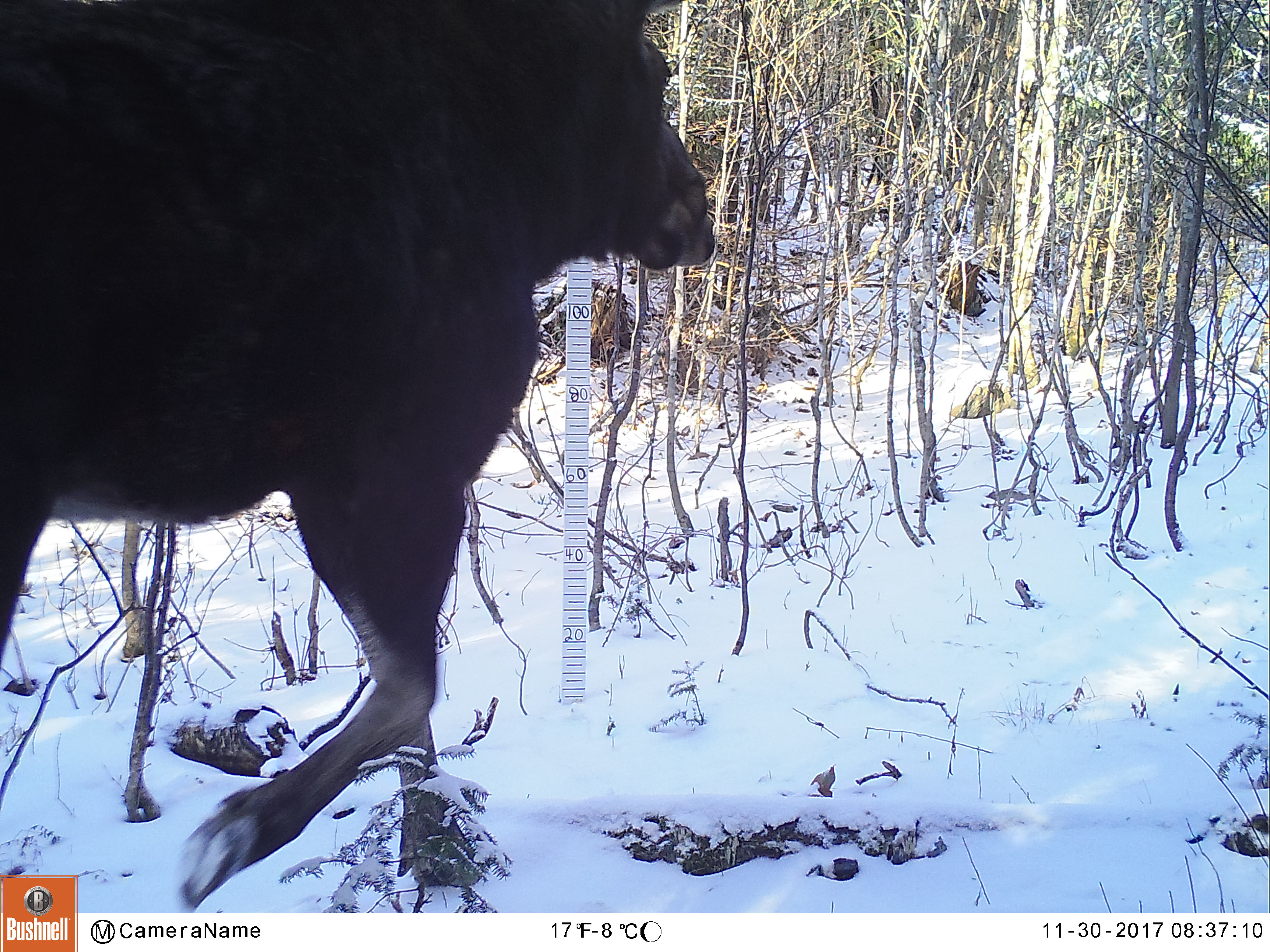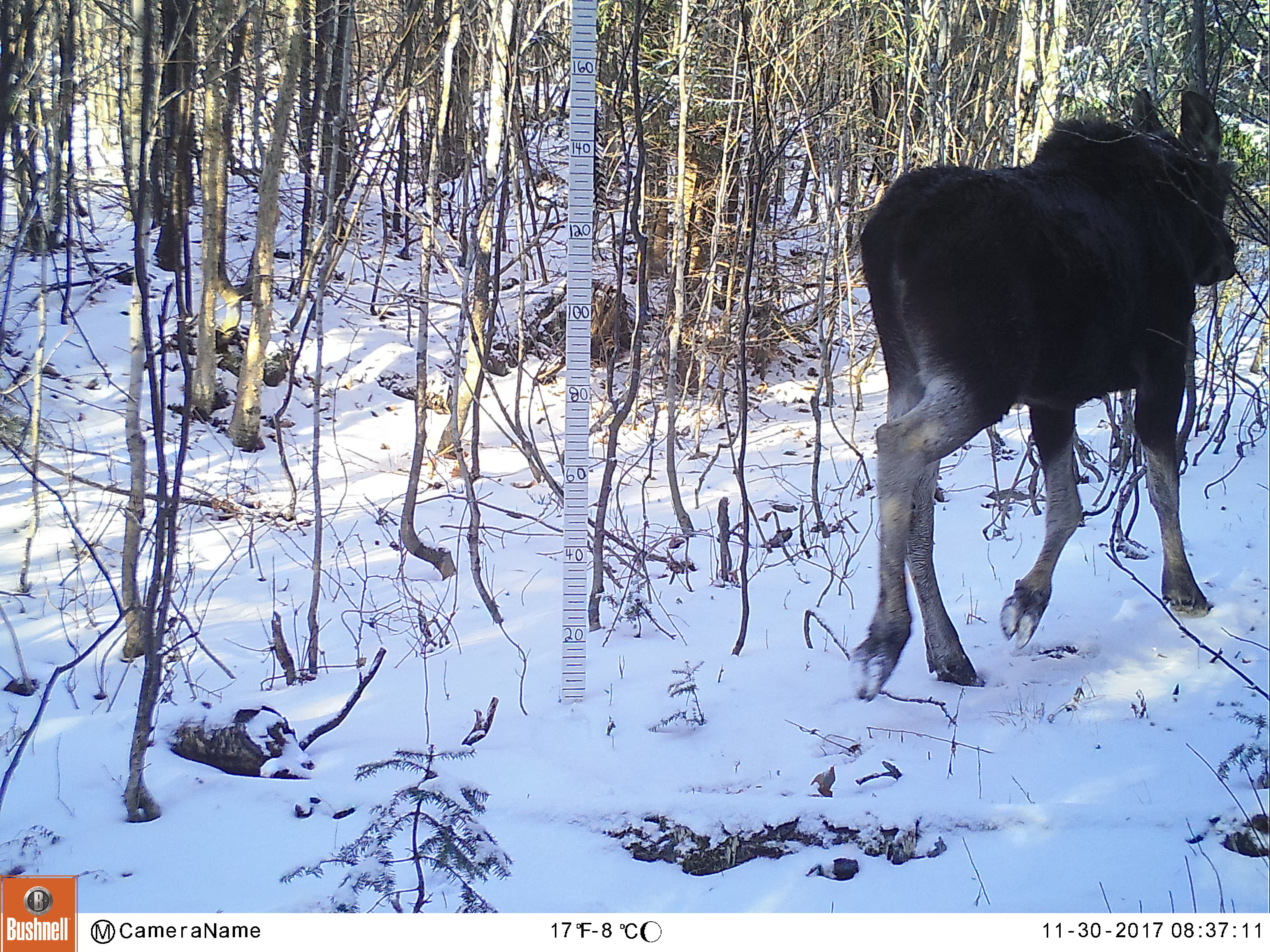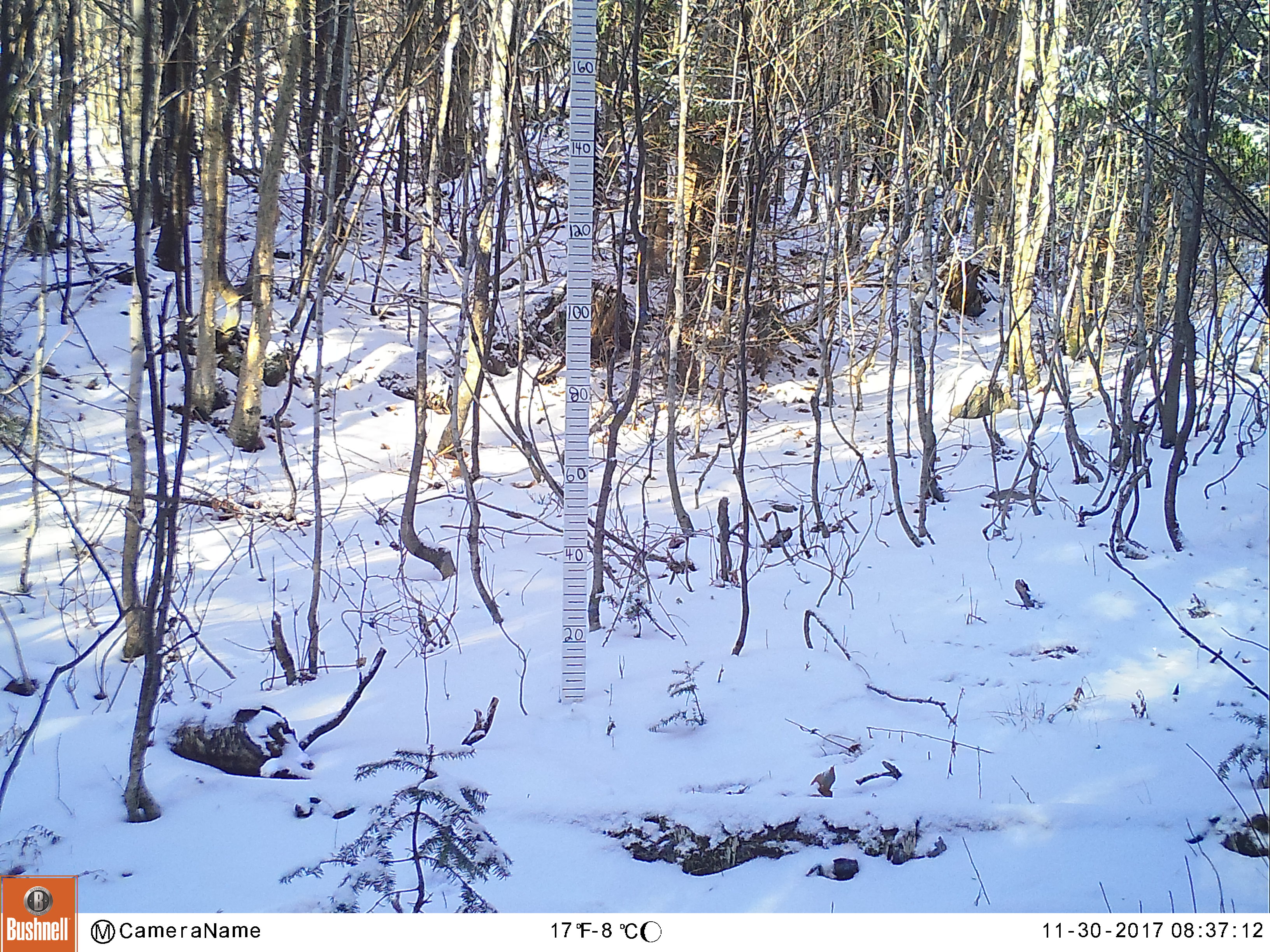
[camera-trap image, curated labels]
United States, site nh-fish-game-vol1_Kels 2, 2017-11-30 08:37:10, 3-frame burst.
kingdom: Animalia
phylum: Chordata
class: Mammalia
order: Artiodactyla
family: Cervidae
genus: Alces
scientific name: Alces alces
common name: moose